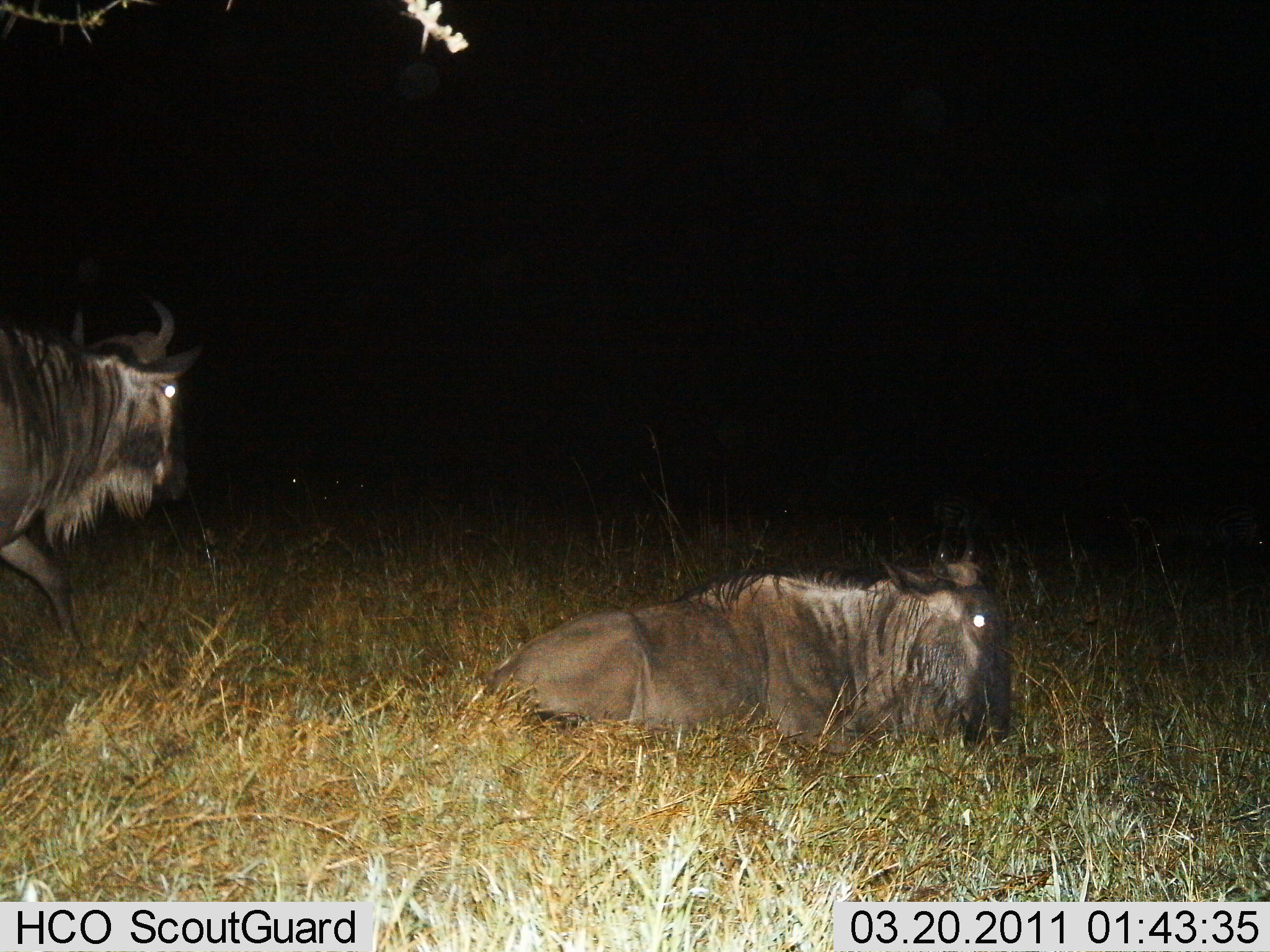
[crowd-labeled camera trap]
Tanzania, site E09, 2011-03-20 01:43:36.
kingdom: Animalia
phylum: Chordata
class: Mammalia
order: Artiodactyla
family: Bovidae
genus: Connochaetes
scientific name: Connochaetes taurinus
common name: blue wildebeest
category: wildebeest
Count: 2.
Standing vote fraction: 20%.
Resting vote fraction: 100%.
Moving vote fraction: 80%.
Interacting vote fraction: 0%.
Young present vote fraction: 0%.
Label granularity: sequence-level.